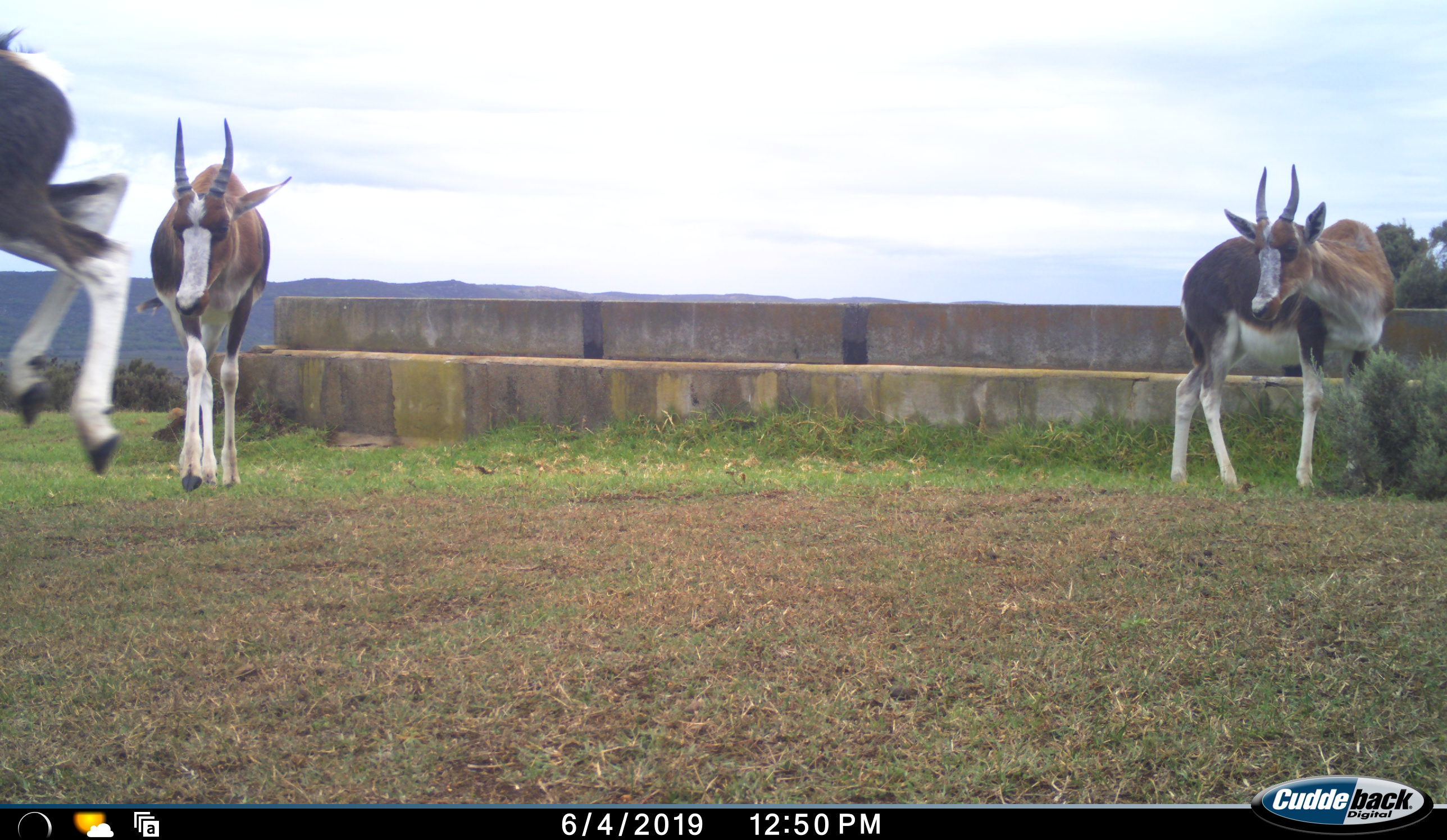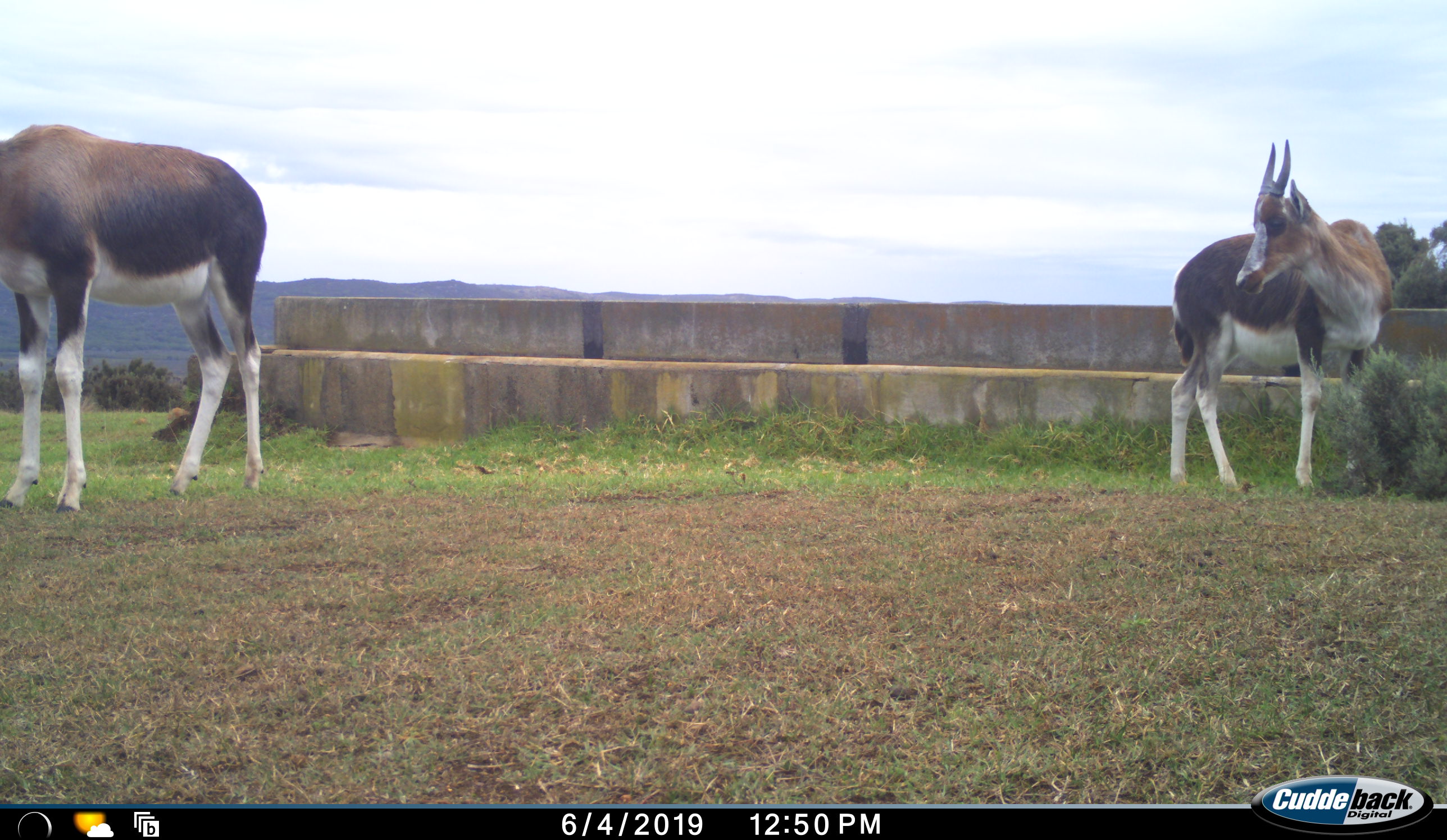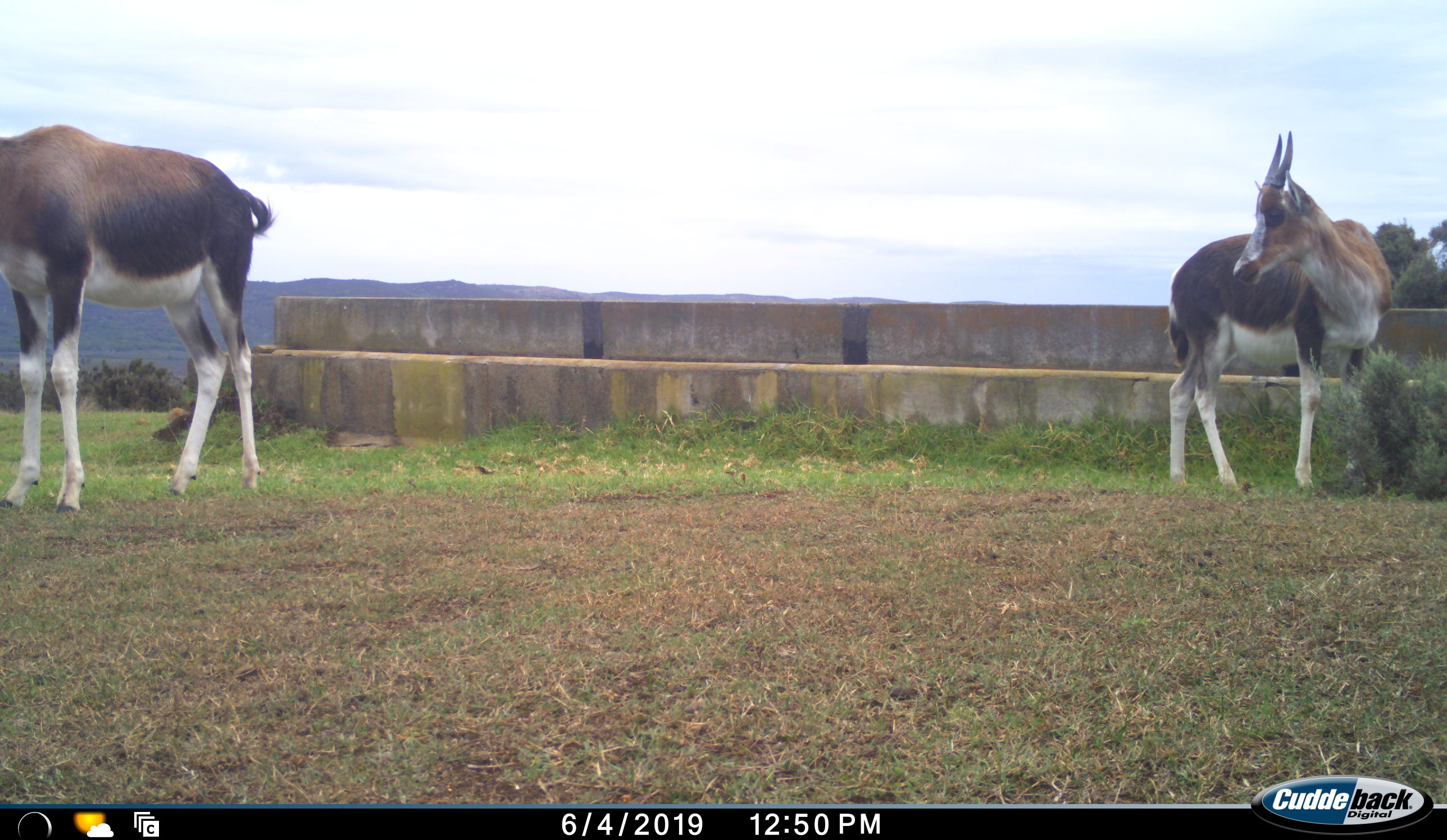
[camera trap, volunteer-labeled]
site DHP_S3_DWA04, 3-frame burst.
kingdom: Animalia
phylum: Chordata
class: Mammalia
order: Artiodactyla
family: Bovidae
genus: Damaliscus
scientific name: Damaliscus pygargus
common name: bontebok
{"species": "bontebok (Damaliscus pygargus)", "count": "3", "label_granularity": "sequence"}